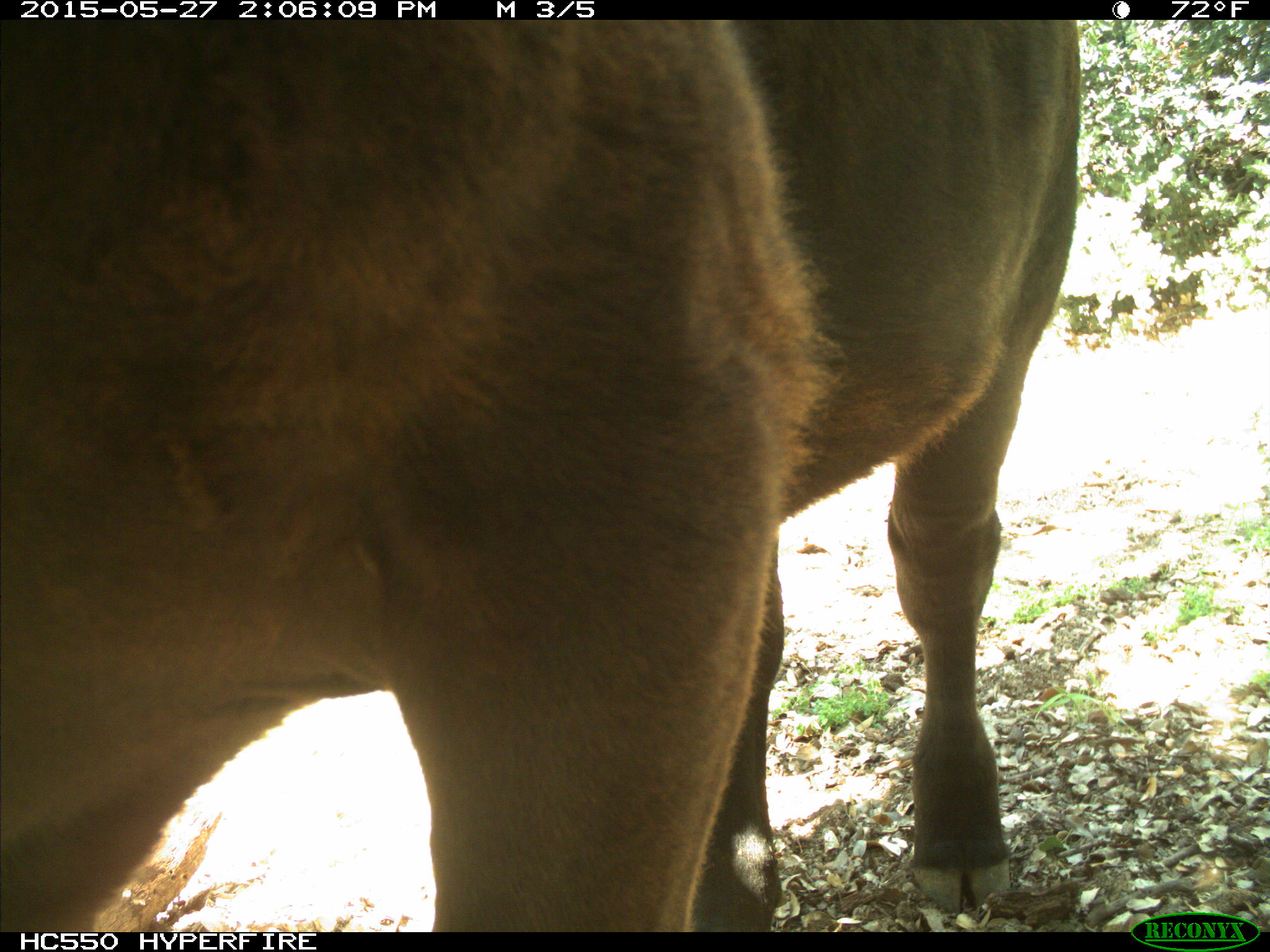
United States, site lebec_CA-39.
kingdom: Animalia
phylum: Chordata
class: Mammalia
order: Artiodactyla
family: Bovidae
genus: Bos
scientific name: Bos taurus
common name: domestic cow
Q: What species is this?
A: Bos taurus (domestic cow).